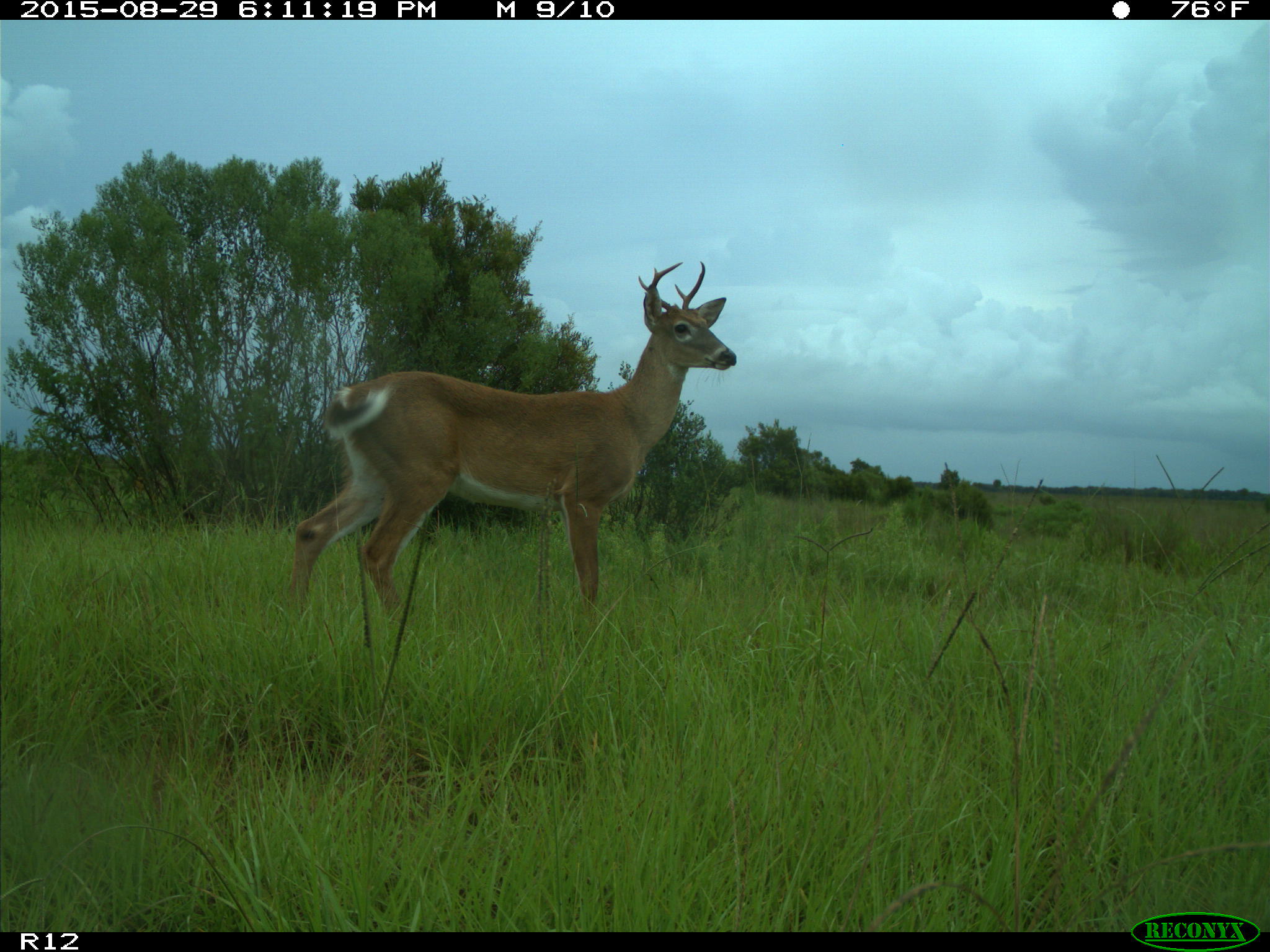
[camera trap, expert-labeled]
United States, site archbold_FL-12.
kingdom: Animalia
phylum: Chordata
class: Mammalia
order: Artiodactyla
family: Cervidae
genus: Odocoileus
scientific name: Odocoileus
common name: deer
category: unidentified deer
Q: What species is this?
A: Unidentified deer (deer) (Odocoileus).